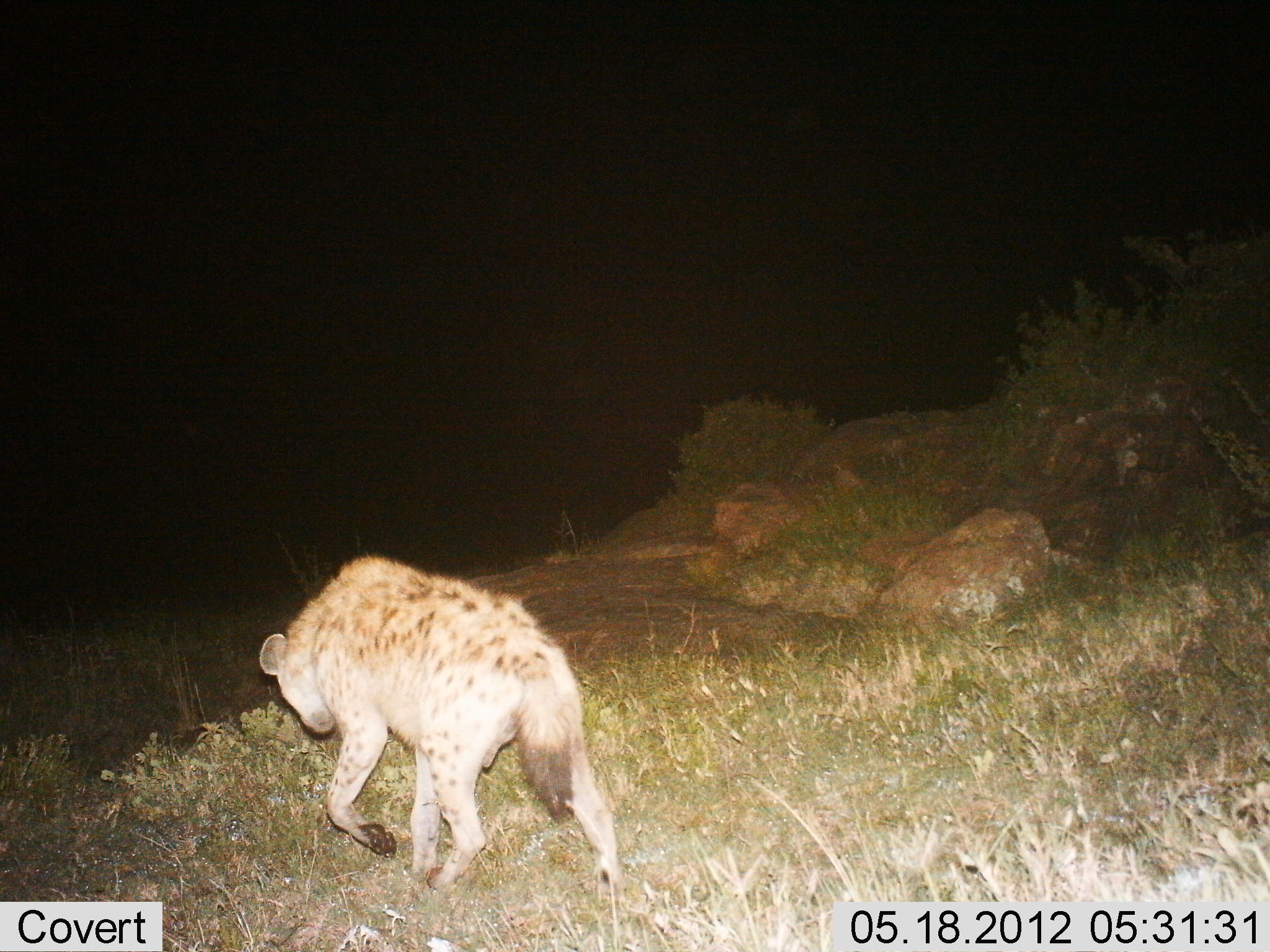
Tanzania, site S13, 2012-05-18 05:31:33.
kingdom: Animalia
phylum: Chordata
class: Mammalia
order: Carnivora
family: Hyaenidae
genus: Crocuta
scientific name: Crocuta crocuta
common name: spotted hyena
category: hyenaspotted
Hyenaspotted (spotted hyena) (Crocuta crocuta), count 1. Behavior (volunteer vote fractions): standing 10%, resting 0%, moving 90%, interacting 0%. Young present (vote fraction): 0%. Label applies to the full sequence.